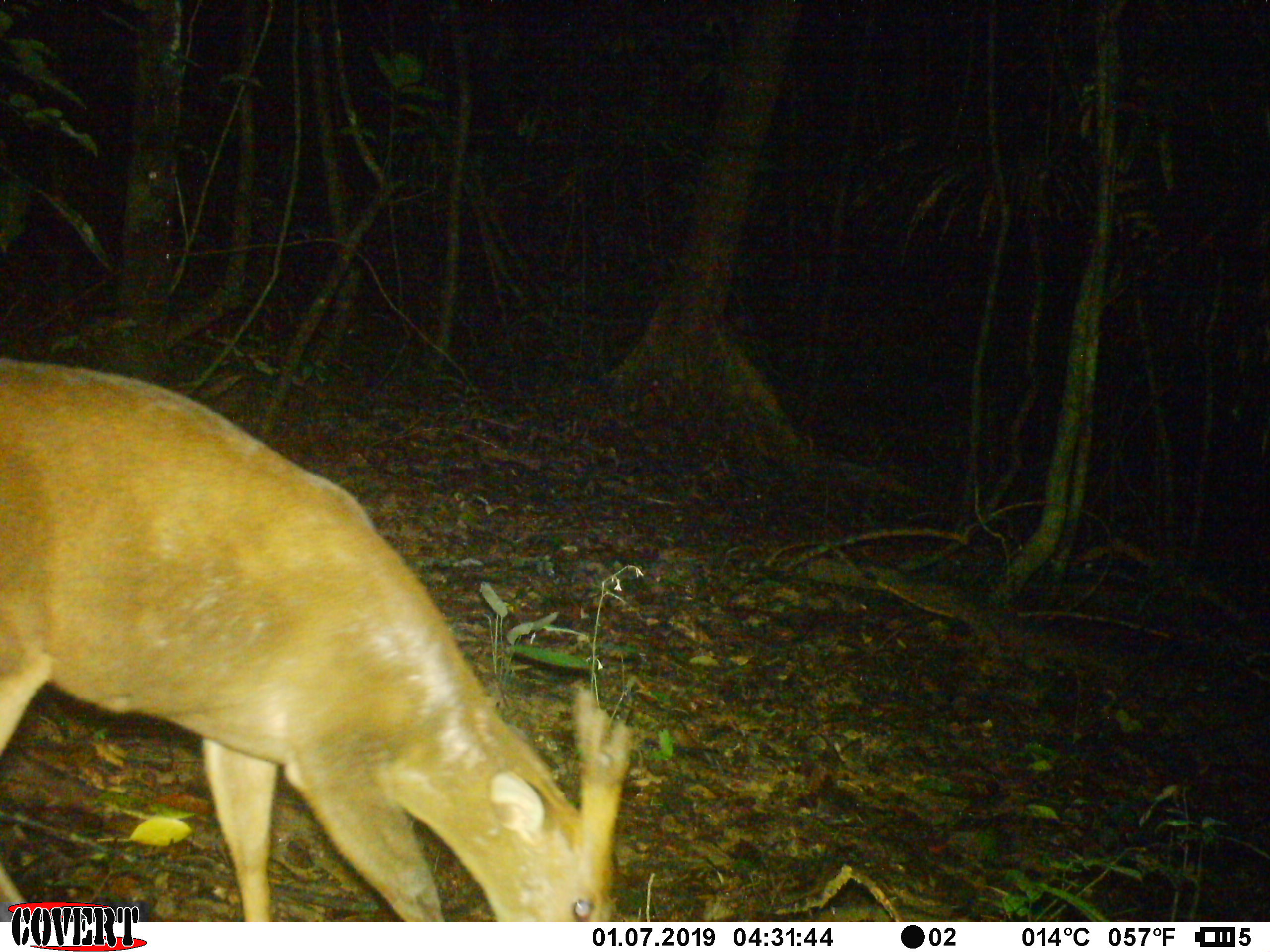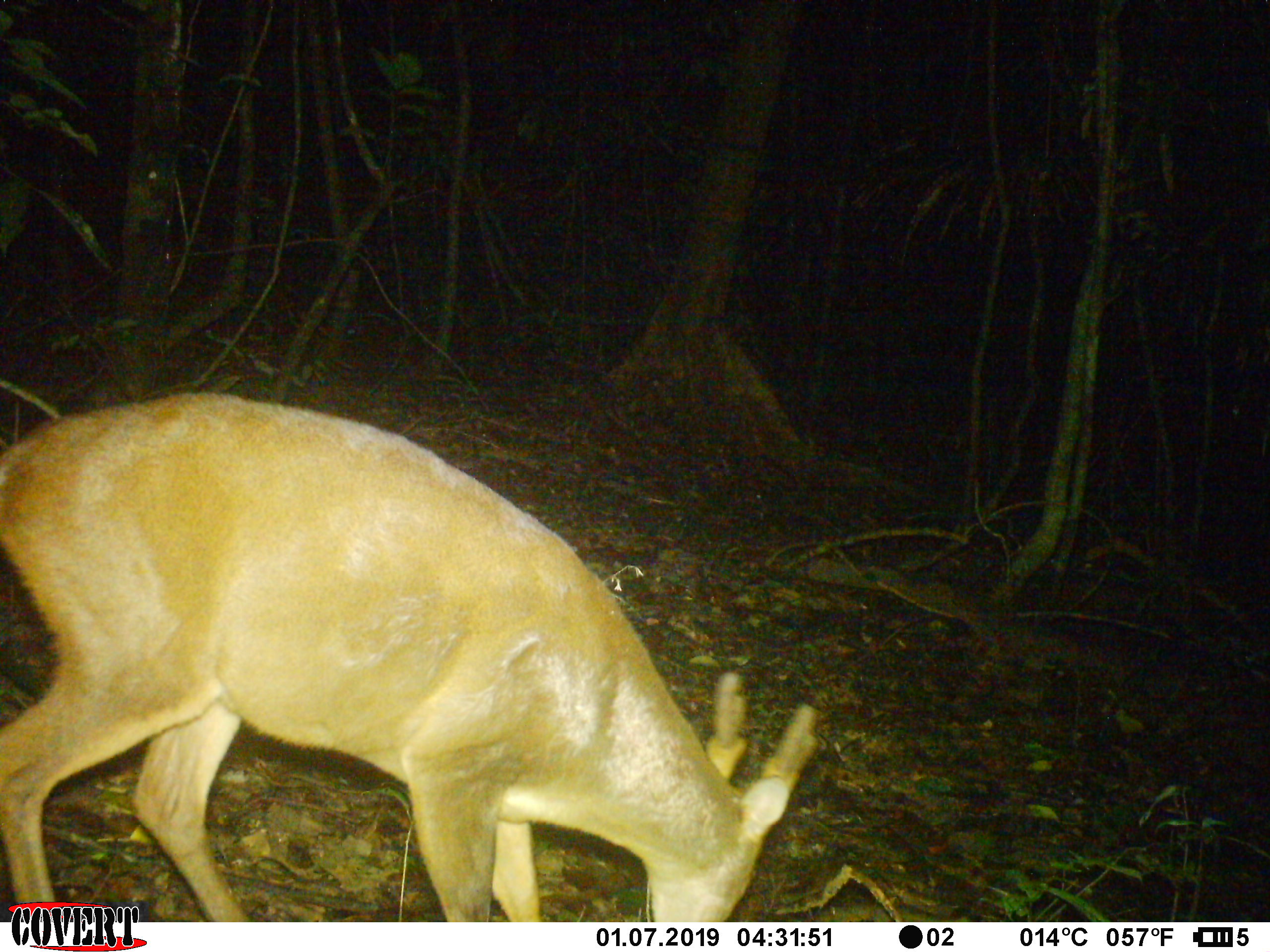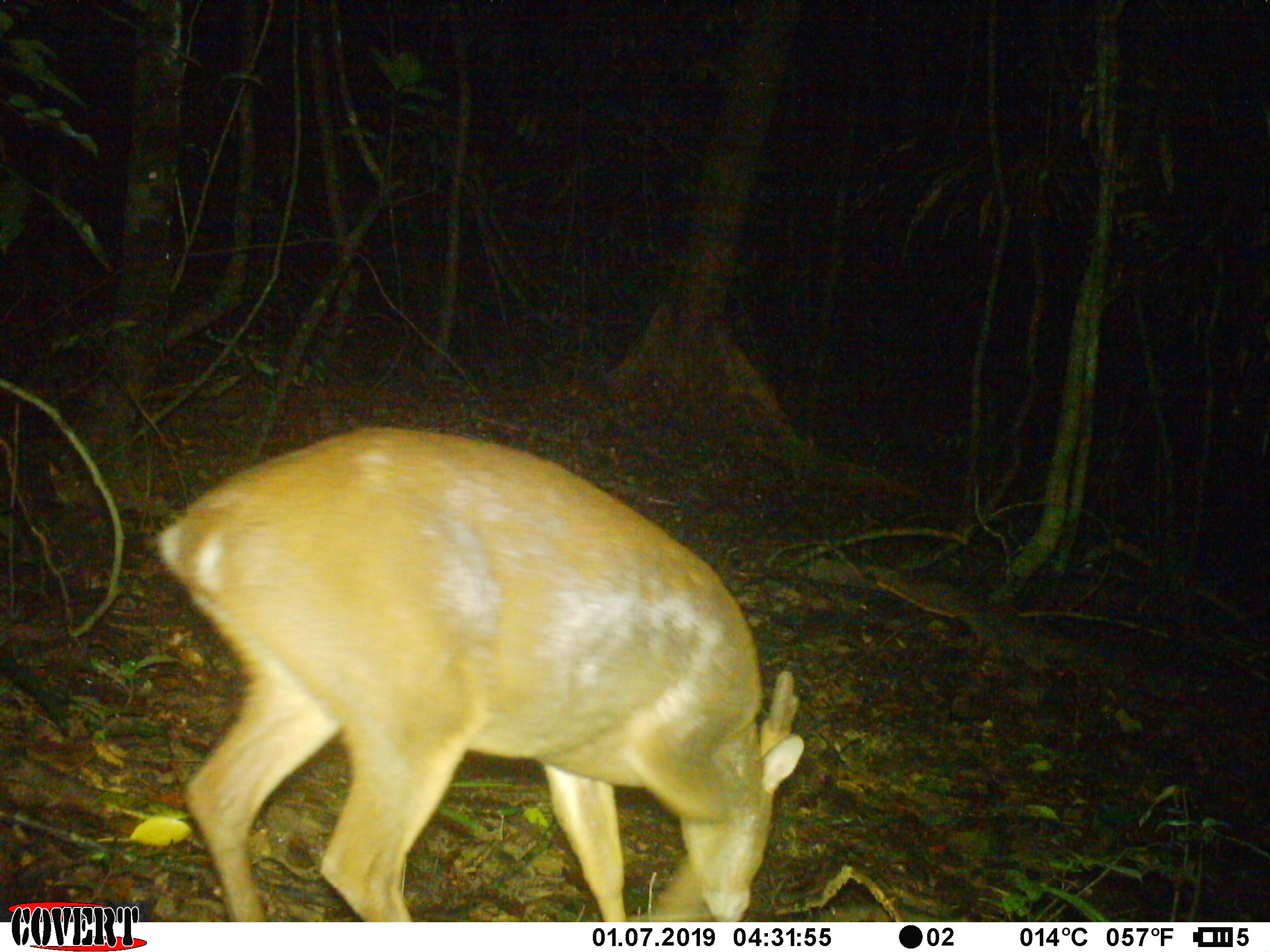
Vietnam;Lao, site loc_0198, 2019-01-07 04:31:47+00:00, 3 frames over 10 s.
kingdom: Animalia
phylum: Chordata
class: Mammalia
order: Artiodactyla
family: Cervidae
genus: Muntiacus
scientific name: Muntiacus vuquangensis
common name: large-antlered muntjac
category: large antlered muntjac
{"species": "large antlered muntjac (large-antlered muntjac) (Muntiacus vuquangensis)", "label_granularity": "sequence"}